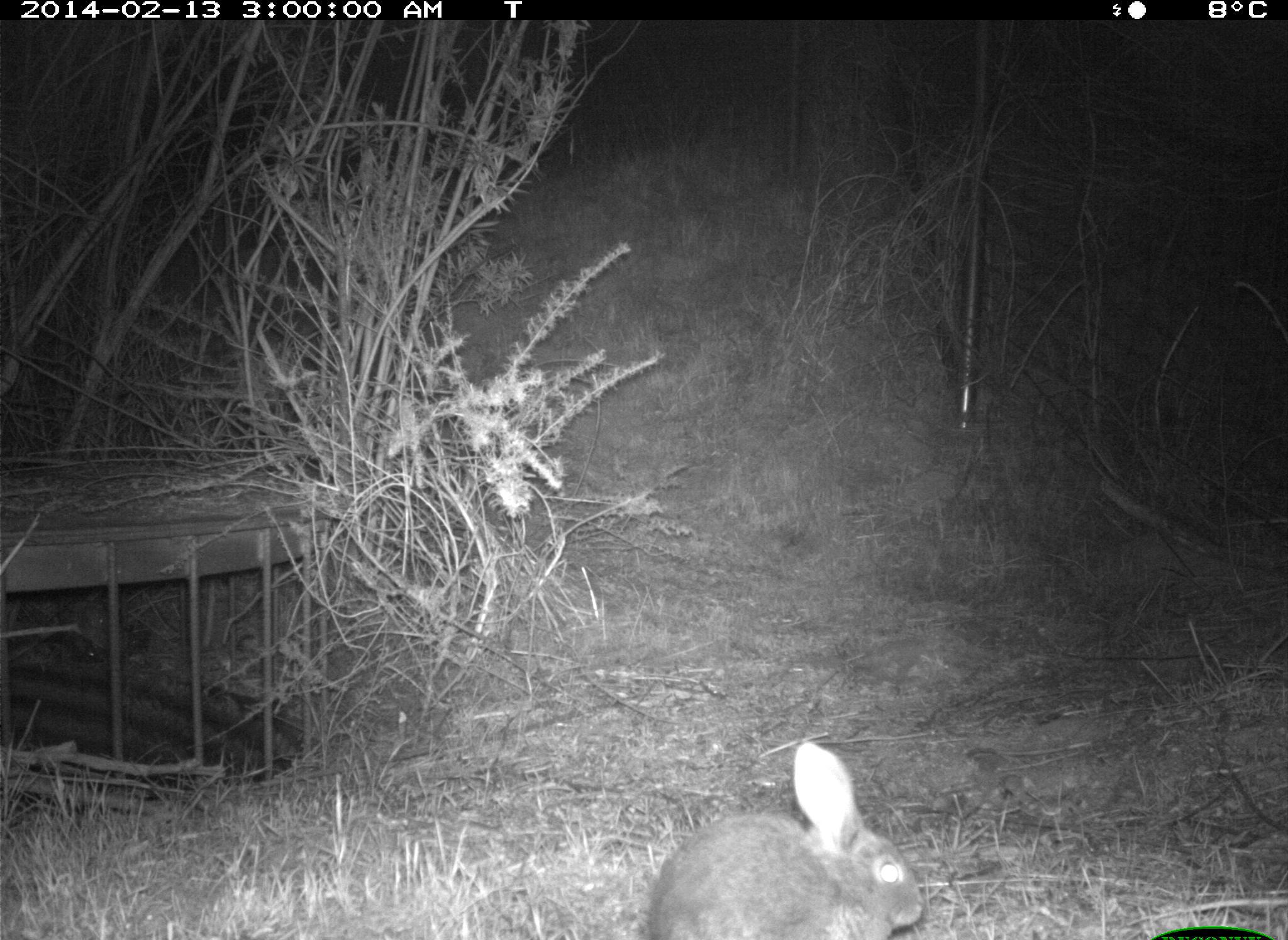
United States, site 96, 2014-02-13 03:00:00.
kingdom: Animalia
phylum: Chordata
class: Mammalia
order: Lagomorpha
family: Leporidae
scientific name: Leporidae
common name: rabbits and hares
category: rabbit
Rabbit (rabbits and hares) (Leporidae).